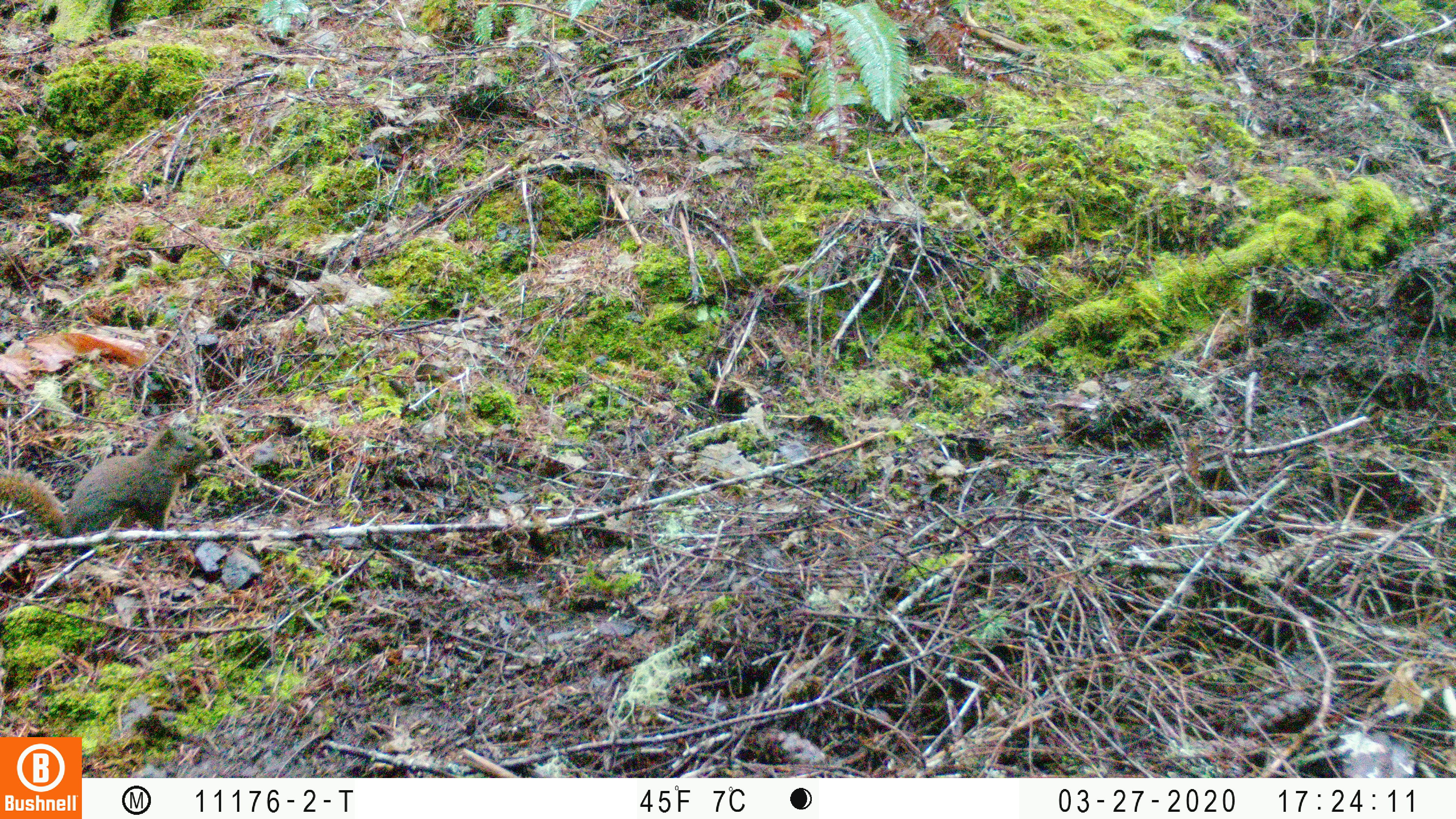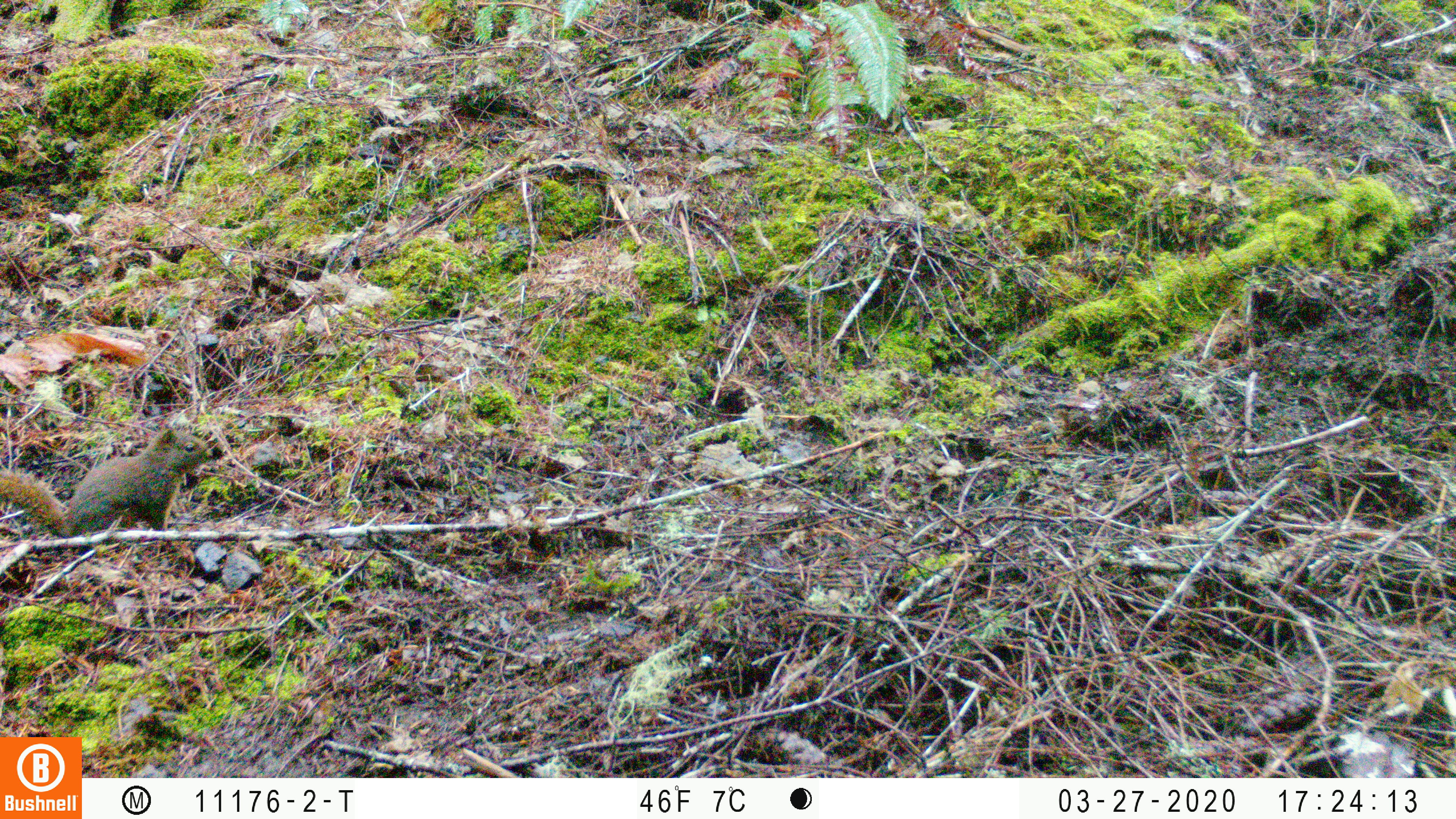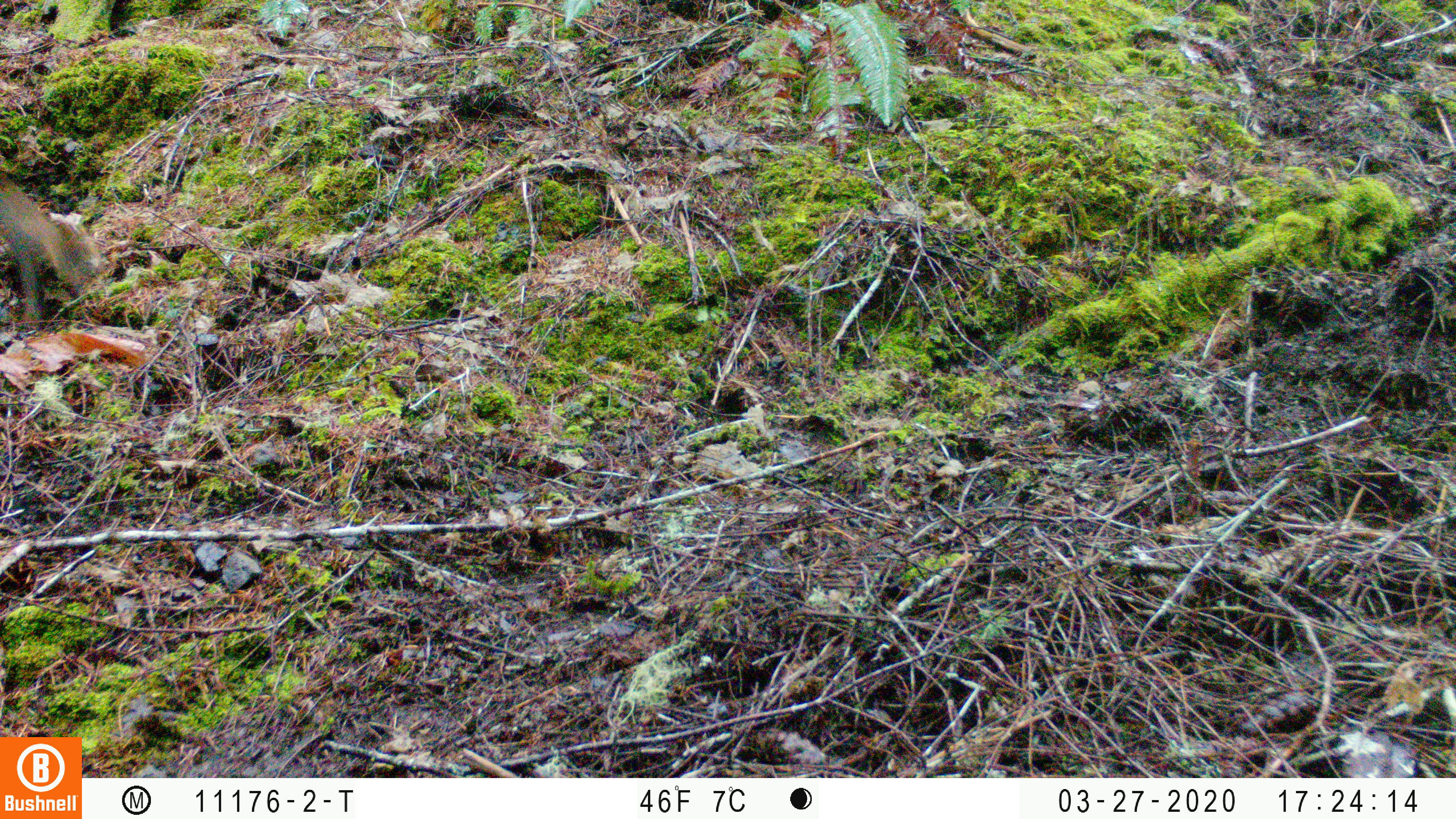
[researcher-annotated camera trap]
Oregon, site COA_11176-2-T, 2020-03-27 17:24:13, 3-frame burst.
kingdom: Animalia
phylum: Chordata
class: Mammalia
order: Rodentia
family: Sciuridae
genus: Tamiasciurus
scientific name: Tamiasciurus douglasii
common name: douglas squirrel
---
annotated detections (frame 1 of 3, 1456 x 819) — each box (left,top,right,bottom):
douglas squirrel: (0,423,212,551)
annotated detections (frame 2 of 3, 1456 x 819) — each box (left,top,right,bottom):
douglas squirrel: (0,423,213,545)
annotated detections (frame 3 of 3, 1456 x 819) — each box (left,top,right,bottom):
douglas squirrel: (0,184,110,337)